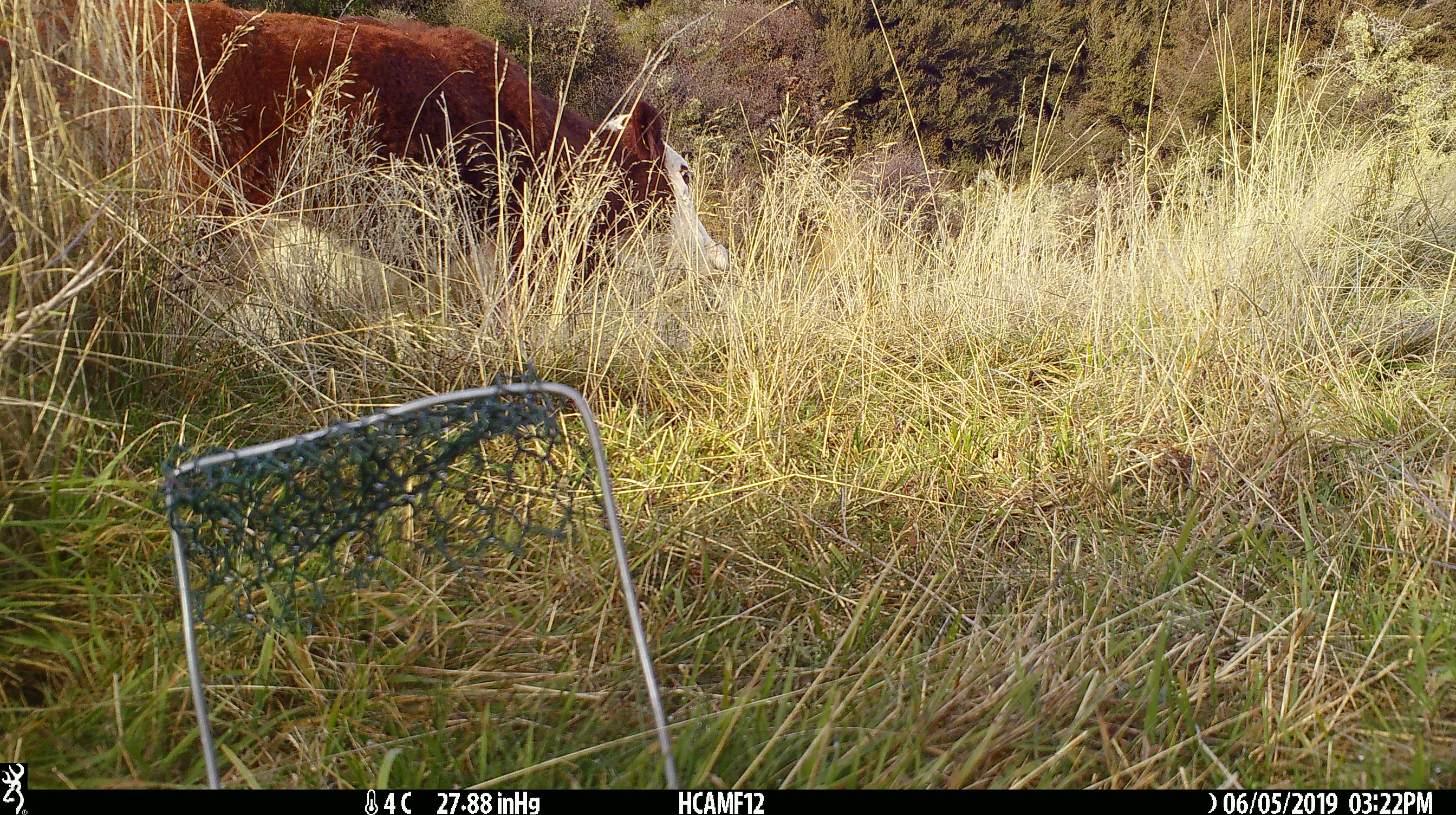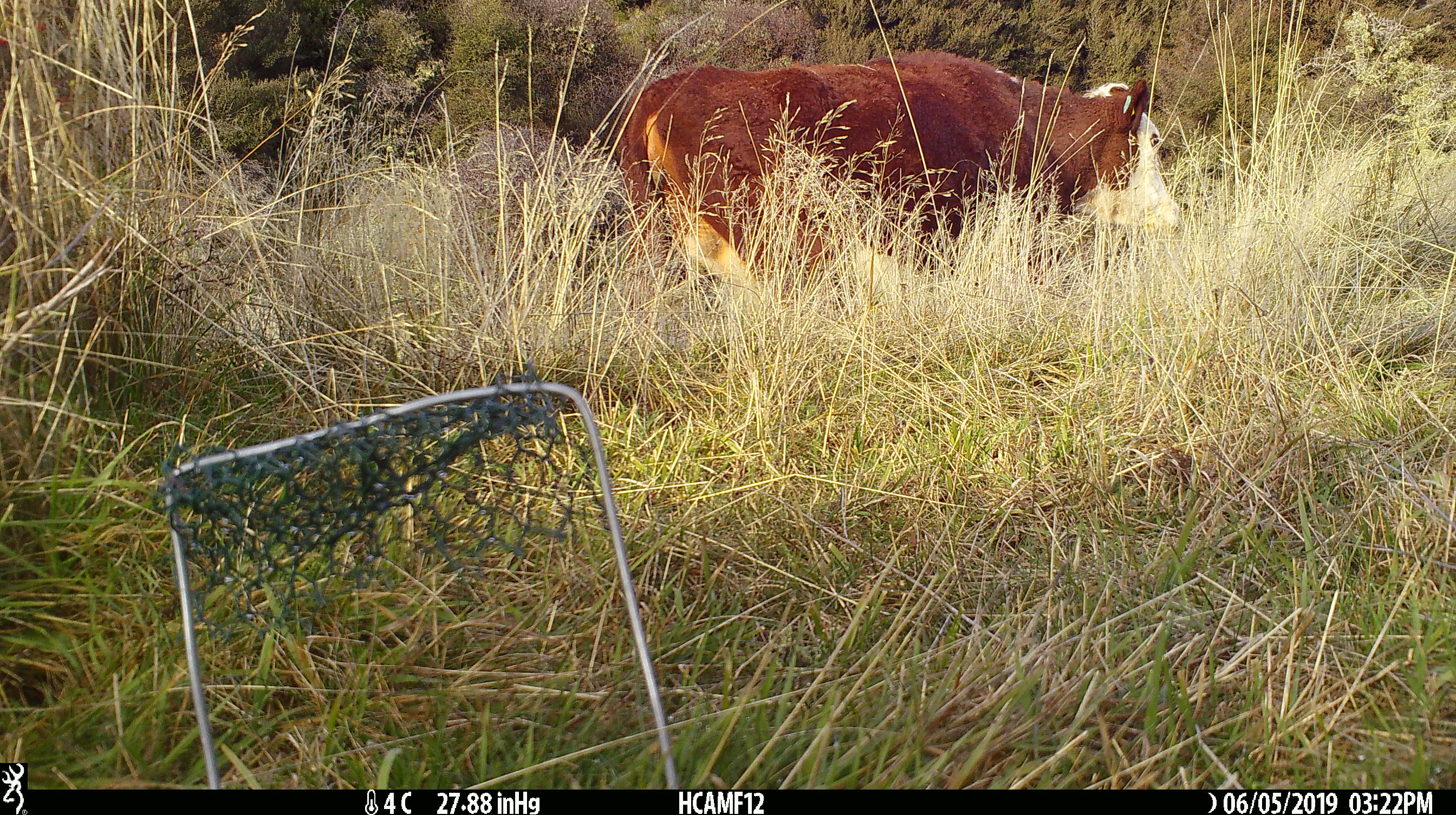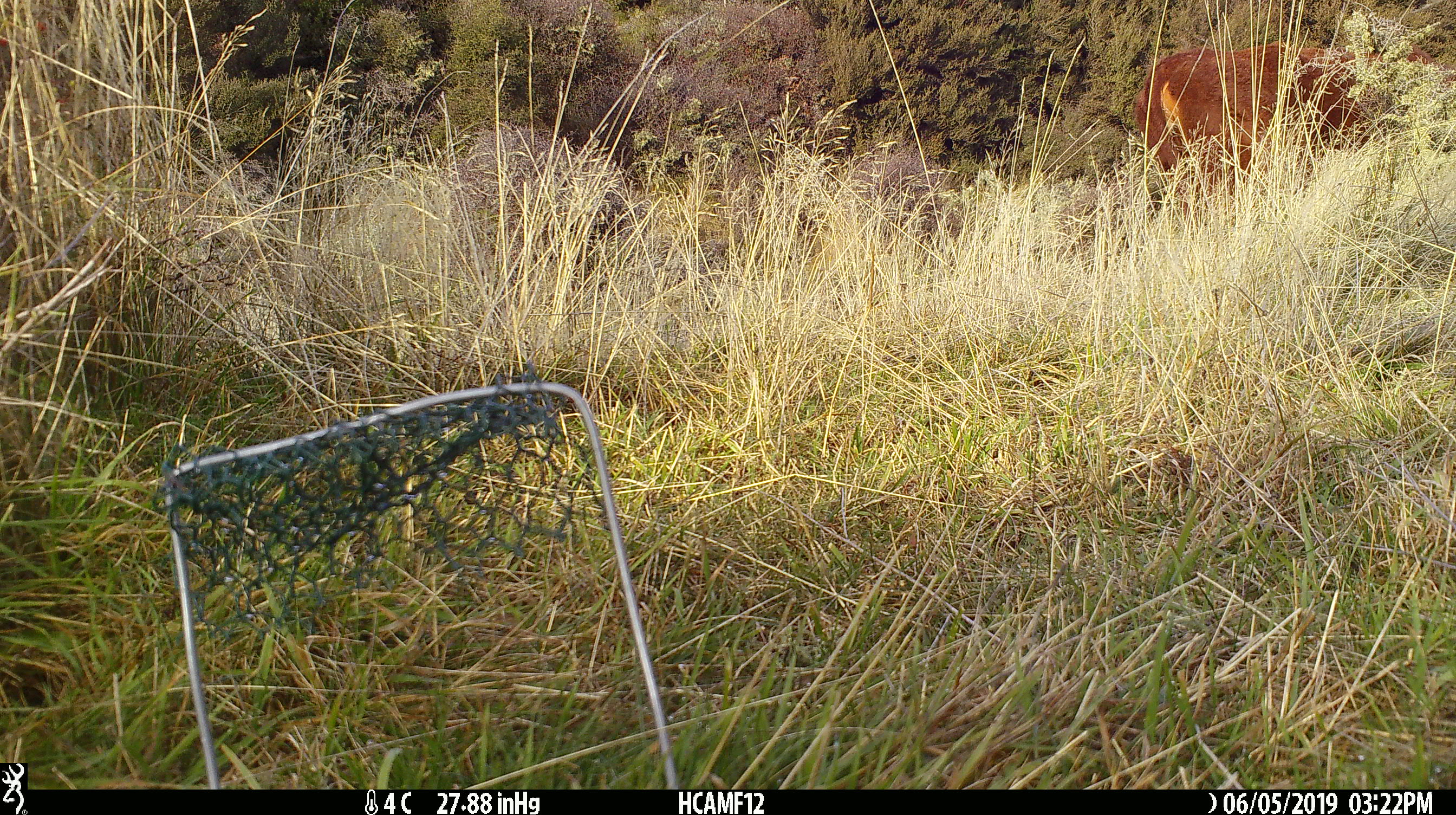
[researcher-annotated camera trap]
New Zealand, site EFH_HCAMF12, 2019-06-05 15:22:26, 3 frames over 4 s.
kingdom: Animalia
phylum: Chordata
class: Mammalia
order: Artiodactyla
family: Bovidae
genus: Bos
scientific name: Bos taurus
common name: domestic cow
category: cow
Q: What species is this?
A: Cow (domestic cow) (Bos taurus).